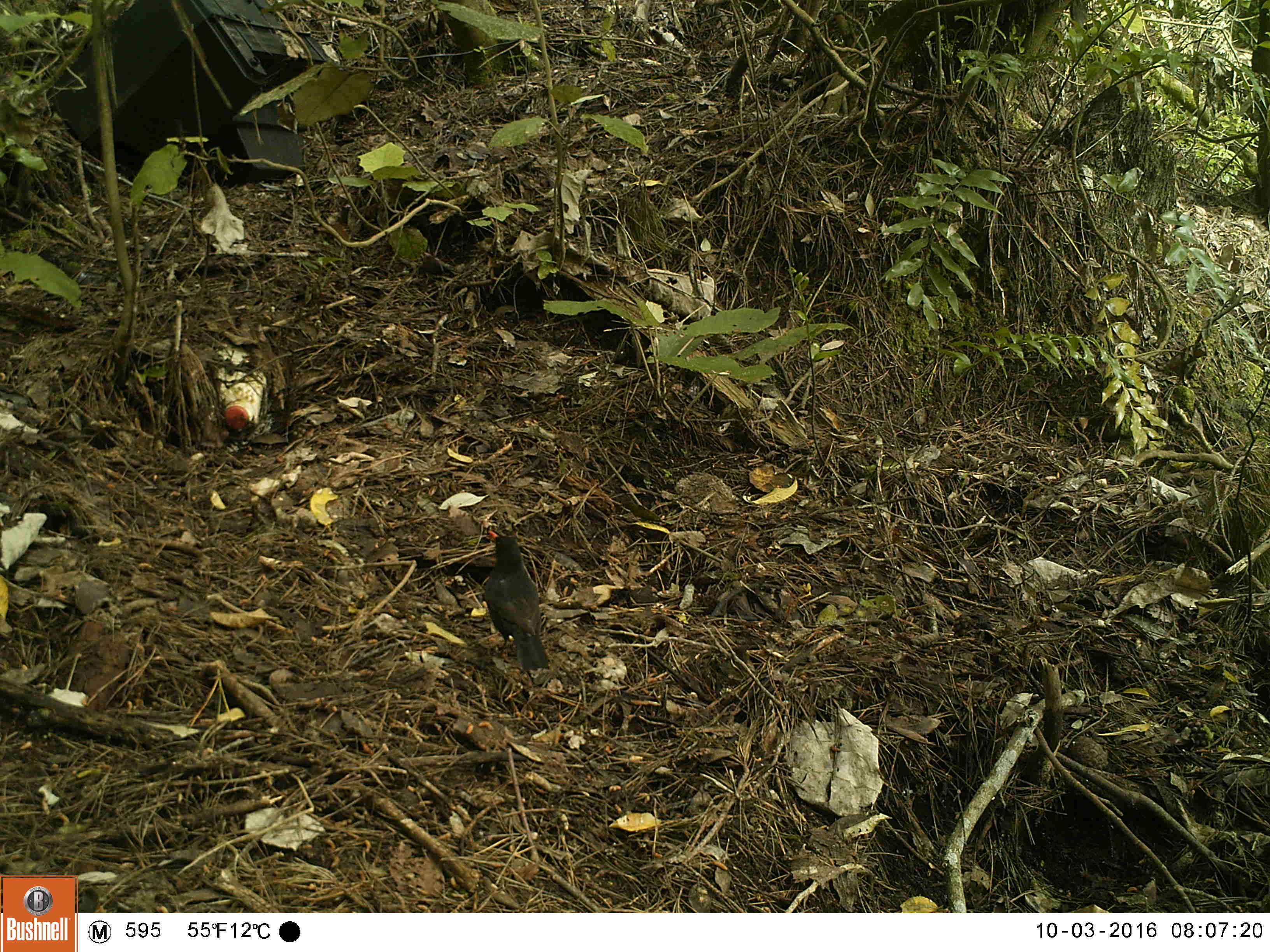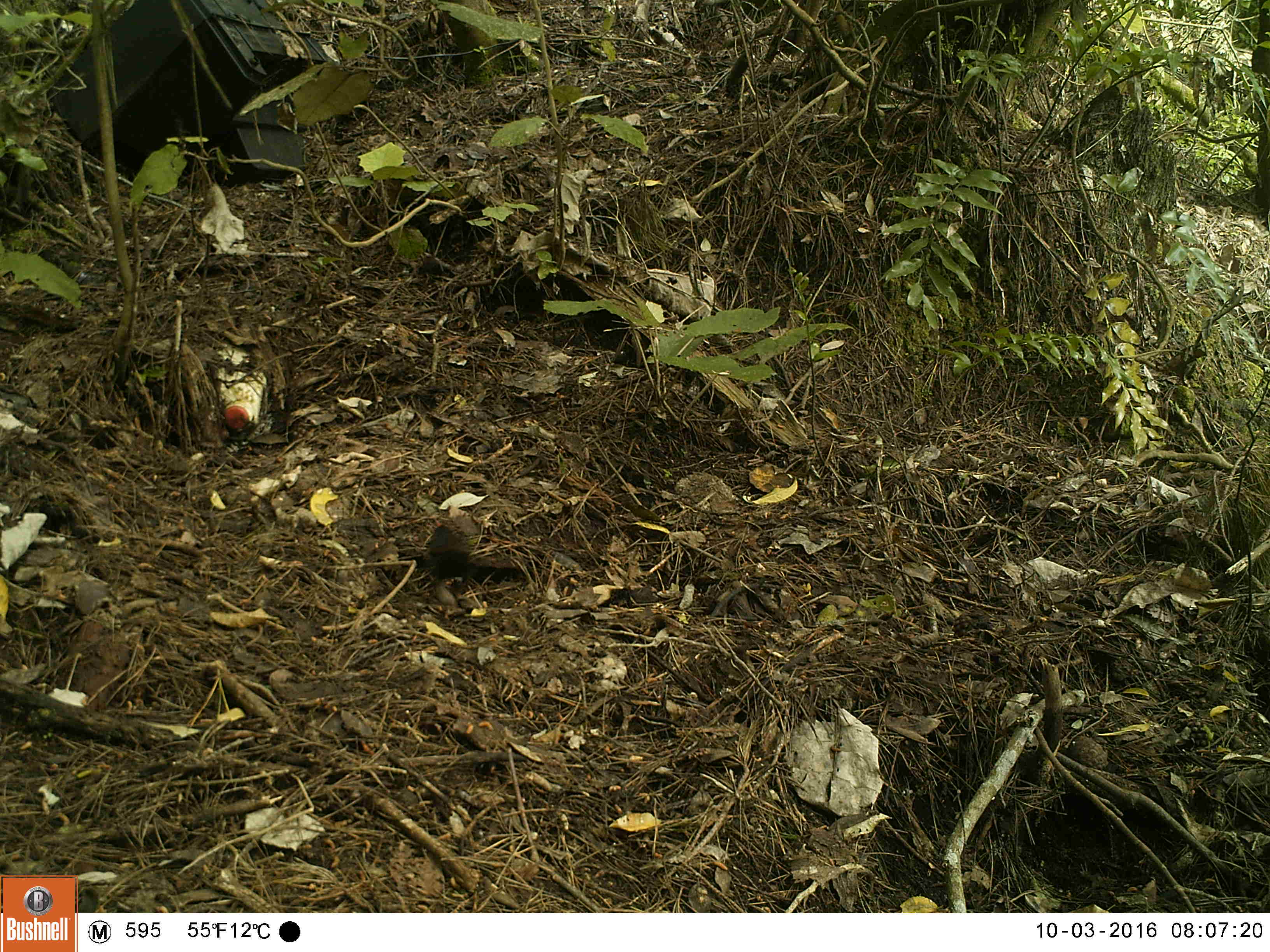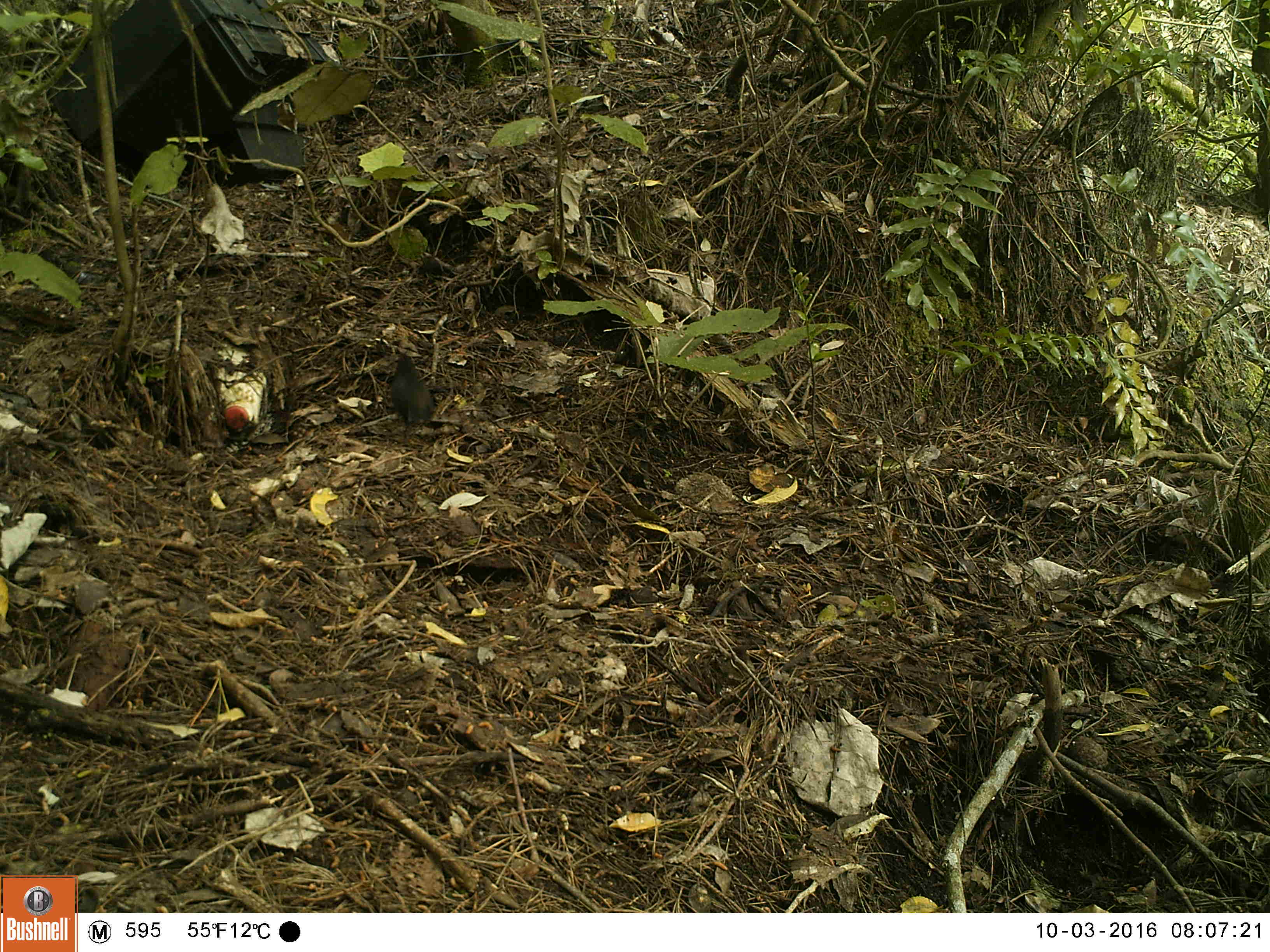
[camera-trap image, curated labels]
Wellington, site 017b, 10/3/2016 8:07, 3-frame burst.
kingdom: Animalia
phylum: Chordata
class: Aves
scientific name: Aves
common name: bird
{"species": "bird (Aves)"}